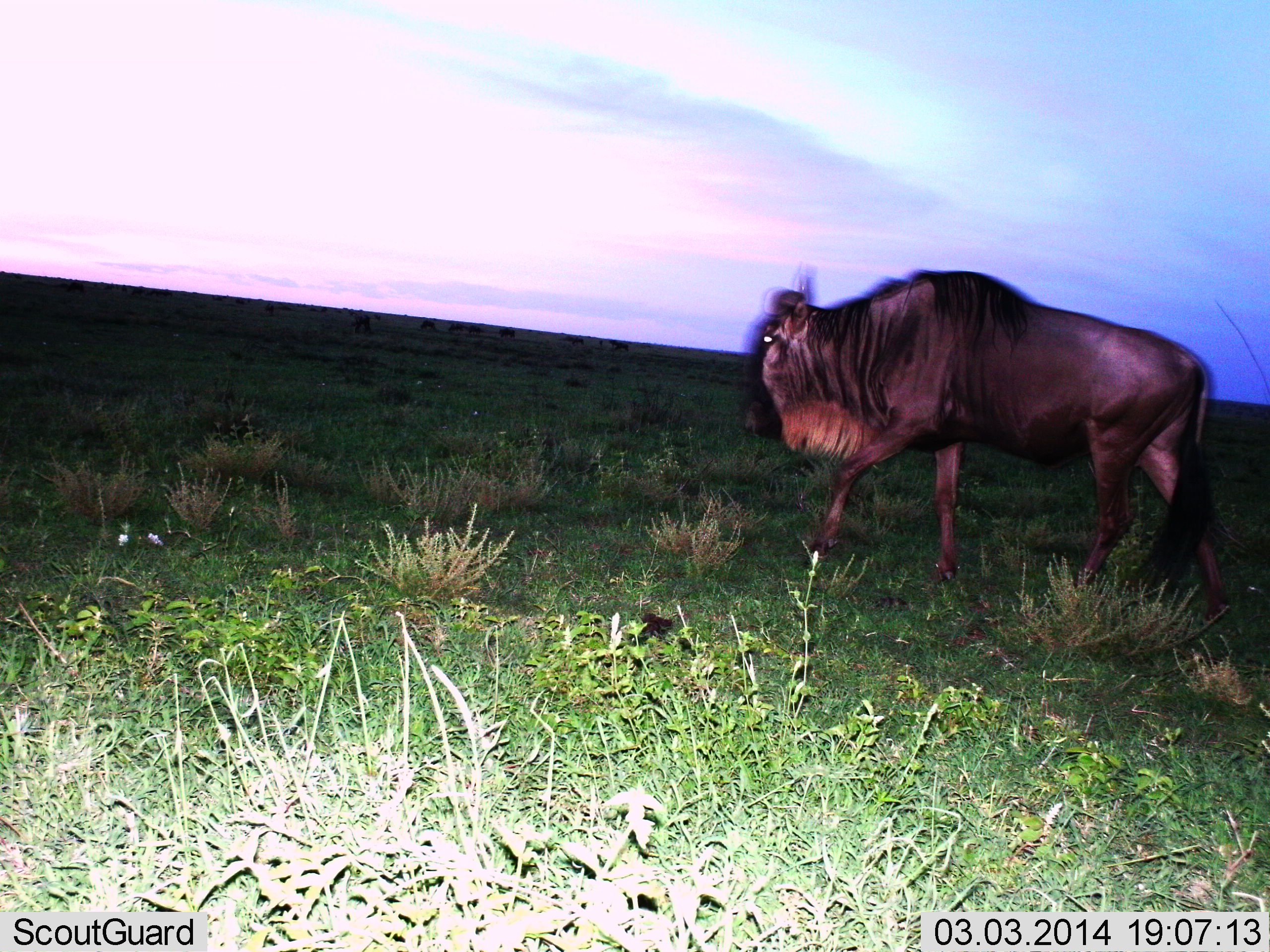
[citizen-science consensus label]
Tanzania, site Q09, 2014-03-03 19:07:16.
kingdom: Animalia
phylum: Chordata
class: Mammalia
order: Artiodactyla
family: Bovidae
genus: Connochaetes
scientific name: Connochaetes taurinus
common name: blue wildebeest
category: wildebeest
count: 1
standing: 20%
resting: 0%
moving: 90%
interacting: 0%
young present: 0%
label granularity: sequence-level